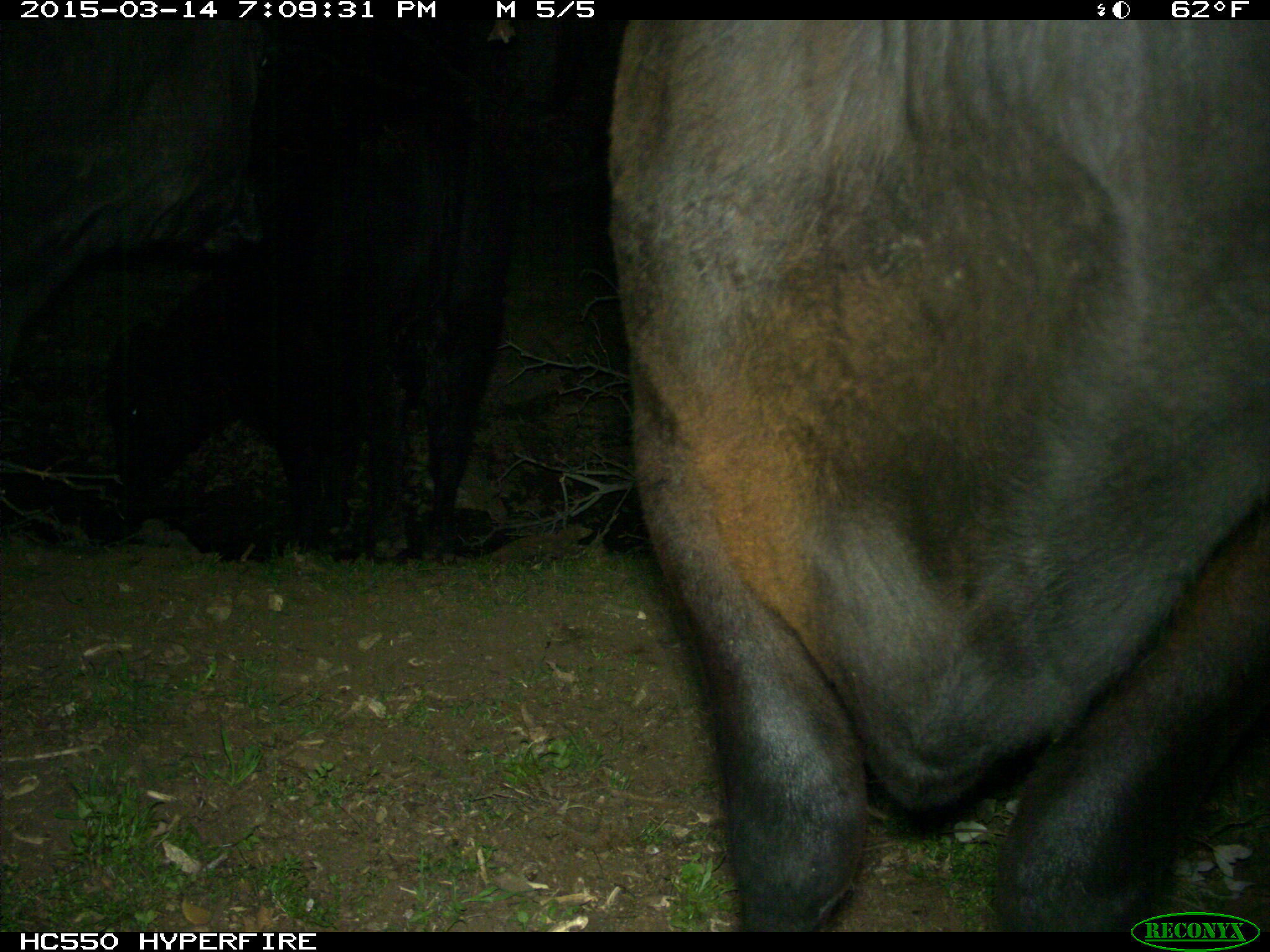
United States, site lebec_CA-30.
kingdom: Animalia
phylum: Chordata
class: Mammalia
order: Artiodactyla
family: Bovidae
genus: Bos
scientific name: Bos taurus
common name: domestic cow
Bos taurus (domestic cow).